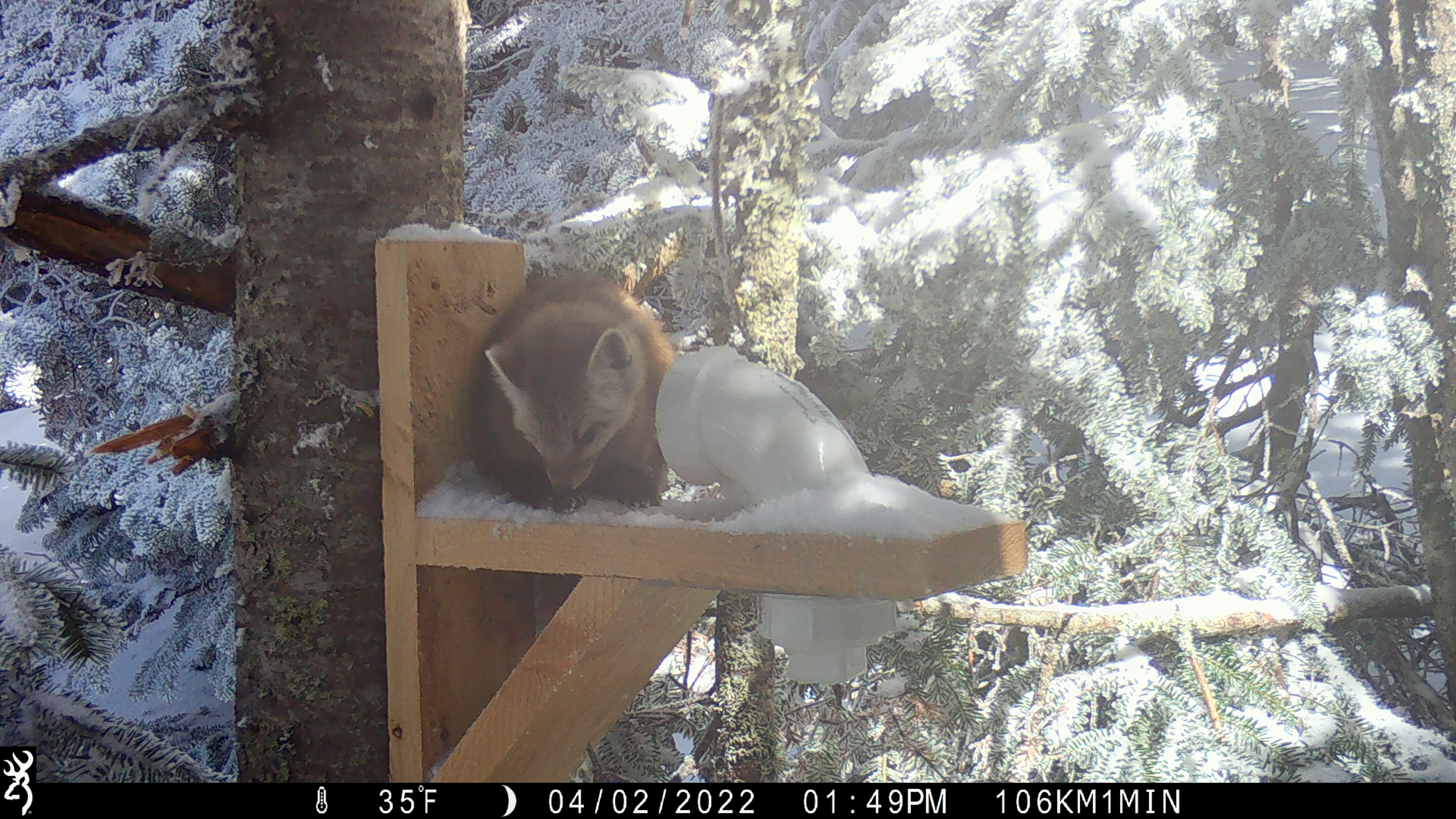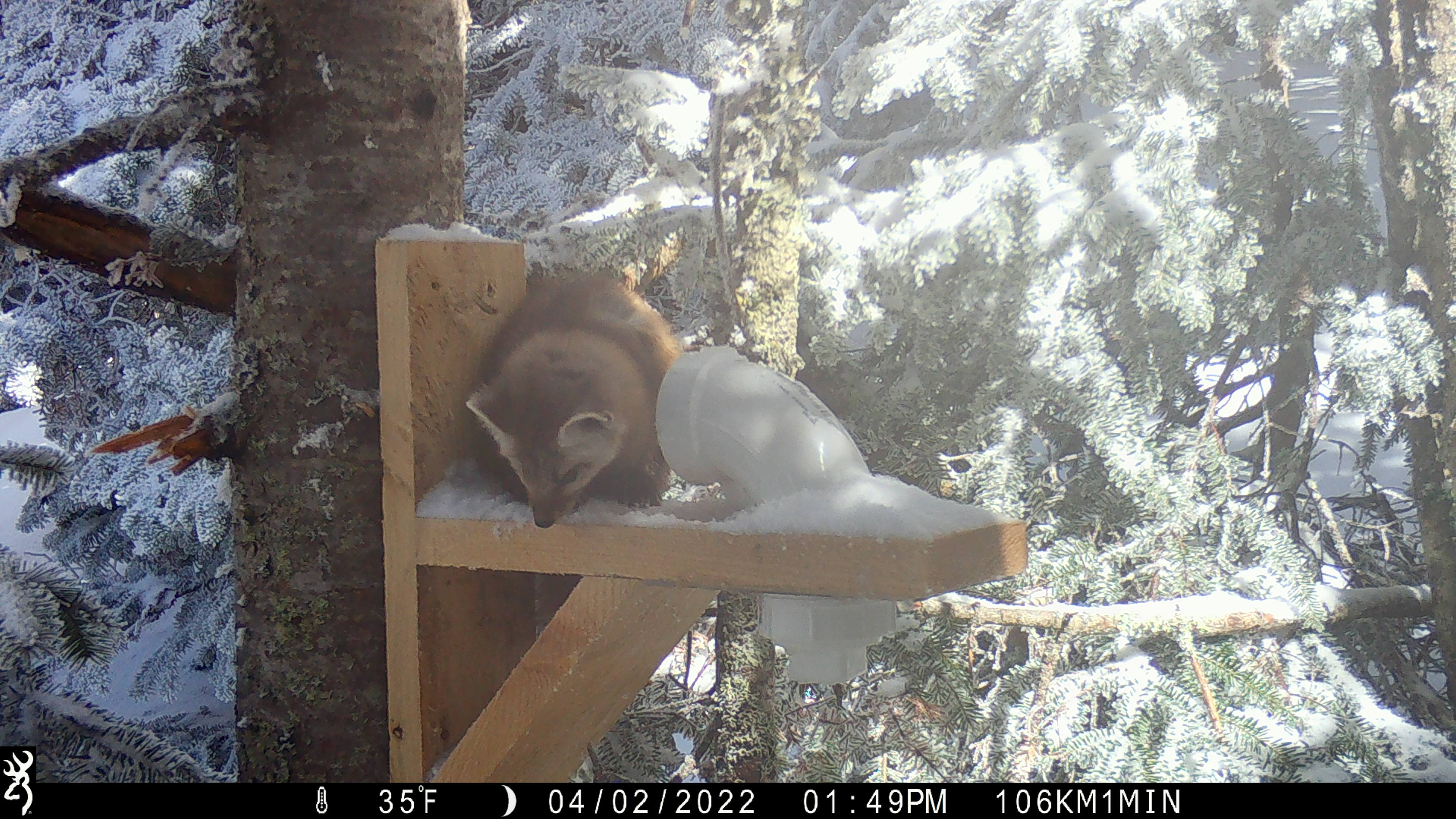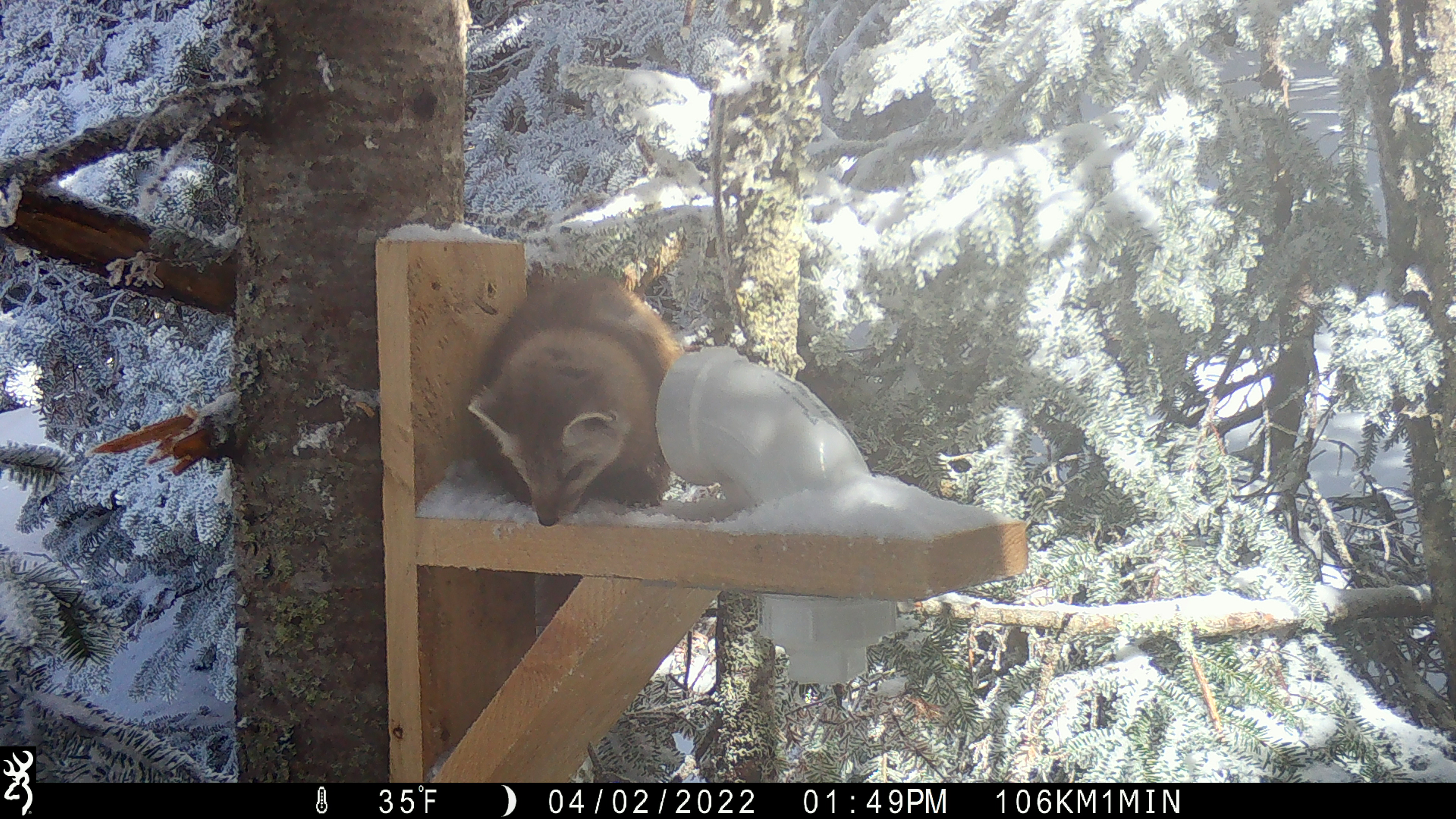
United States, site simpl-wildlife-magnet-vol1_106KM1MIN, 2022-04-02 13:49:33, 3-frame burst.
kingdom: Animalia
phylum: Chordata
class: Mammalia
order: Carnivora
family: Mustelidae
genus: Martes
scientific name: Martes americana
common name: american marten